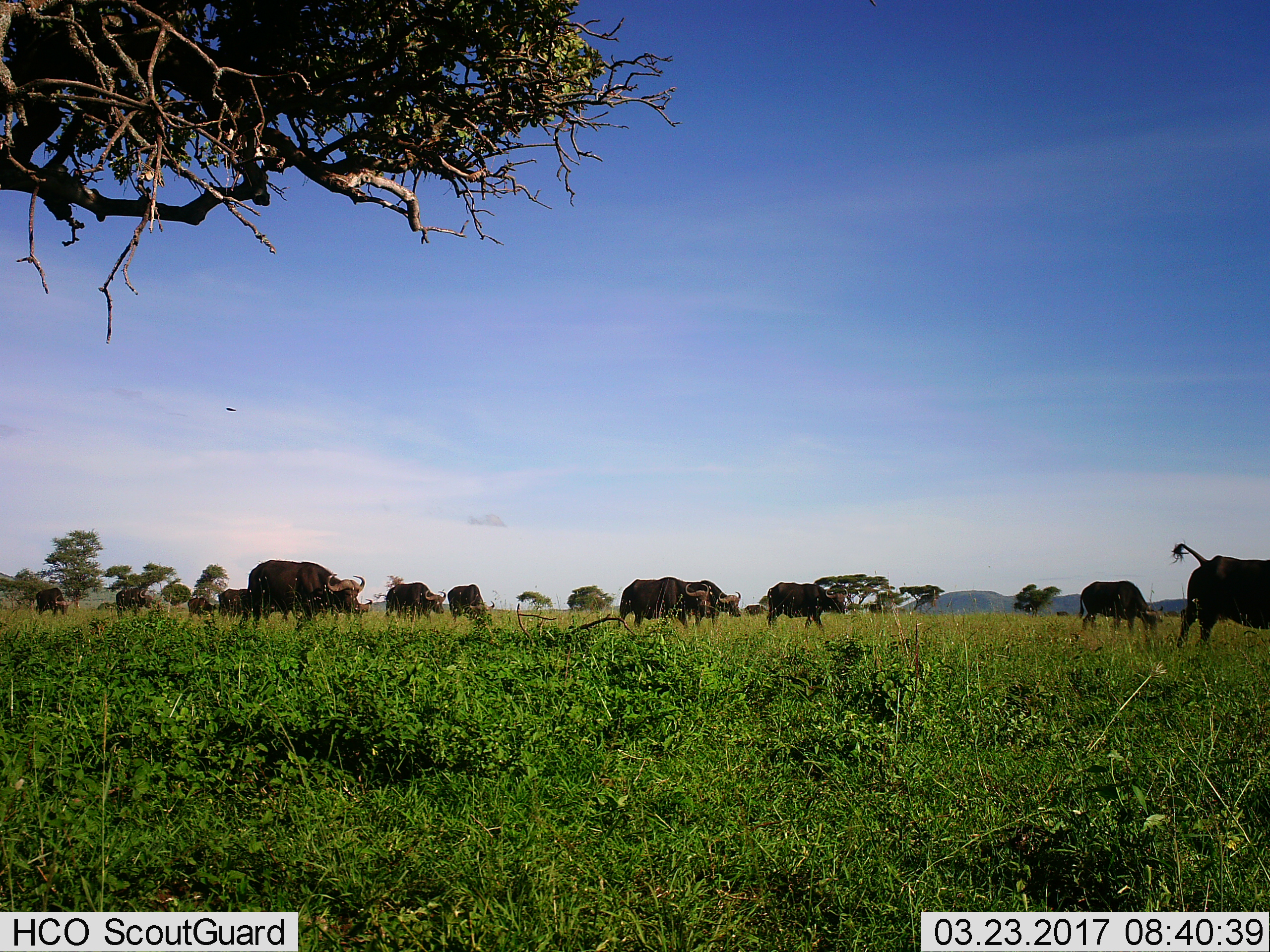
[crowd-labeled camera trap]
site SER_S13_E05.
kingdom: Animalia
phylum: Chordata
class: Mammalia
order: Artiodactyla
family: Bovidae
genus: Syncerus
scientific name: Syncerus caffer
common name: african buffalo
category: buffalo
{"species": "buffalo (african buffalo) (Syncerus caffer)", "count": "11-50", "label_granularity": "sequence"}